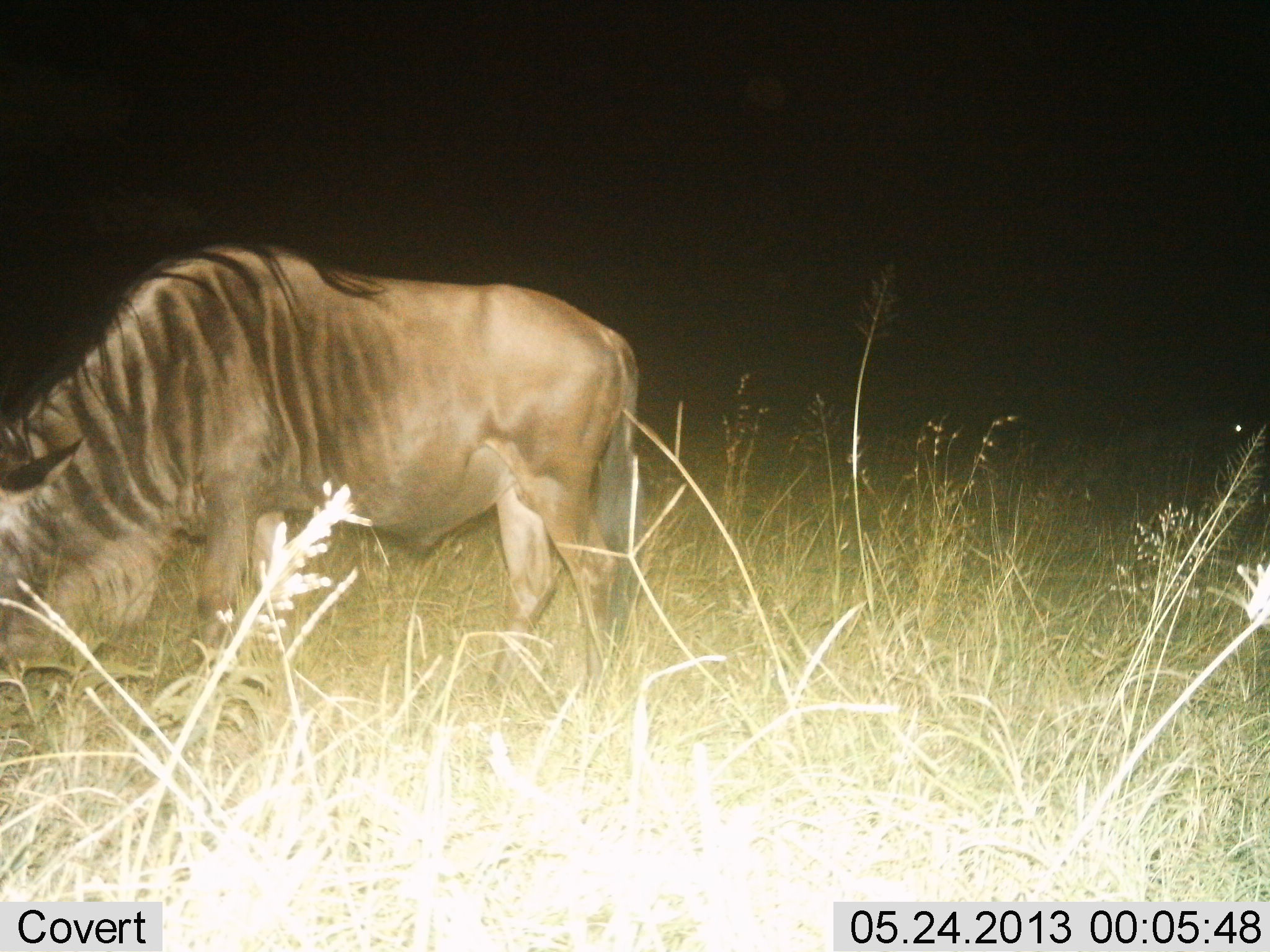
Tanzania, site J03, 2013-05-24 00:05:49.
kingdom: Animalia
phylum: Chordata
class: Mammalia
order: Artiodactyla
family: Bovidae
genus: Connochaetes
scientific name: Connochaetes taurinus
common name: blue wildebeest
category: wildebeest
Wildebeest (blue wildebeest) (Connochaetes taurinus), count 1. Behavior (volunteer vote fractions): standing 17%, resting 0%, moving 0%, interacting 0%. Young present (vote fraction): 0%. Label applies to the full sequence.